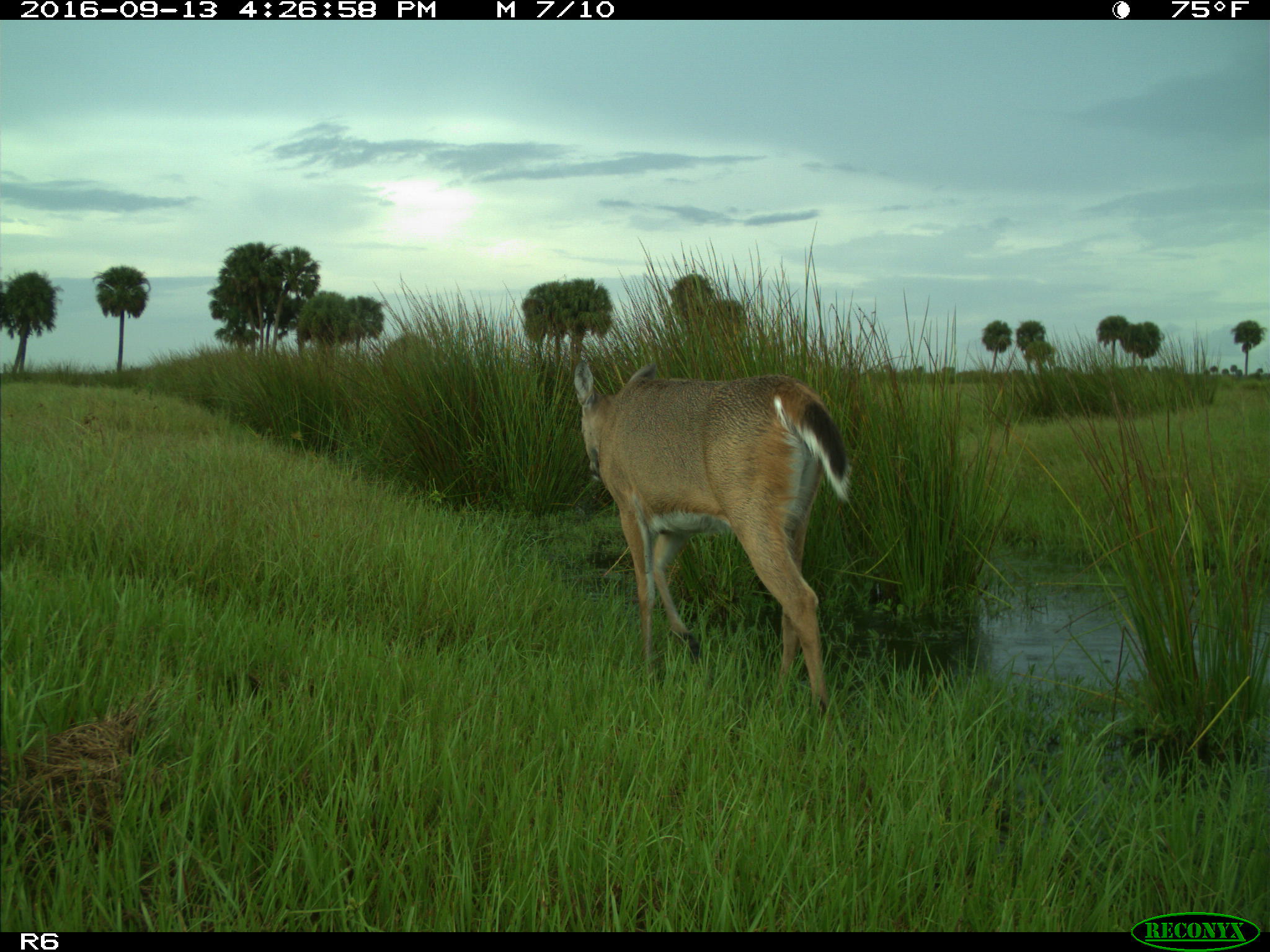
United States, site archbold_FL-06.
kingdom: Animalia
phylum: Chordata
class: Mammalia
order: Artiodactyla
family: Cervidae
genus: Odocoileus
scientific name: Odocoileus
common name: deer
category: unidentified deer